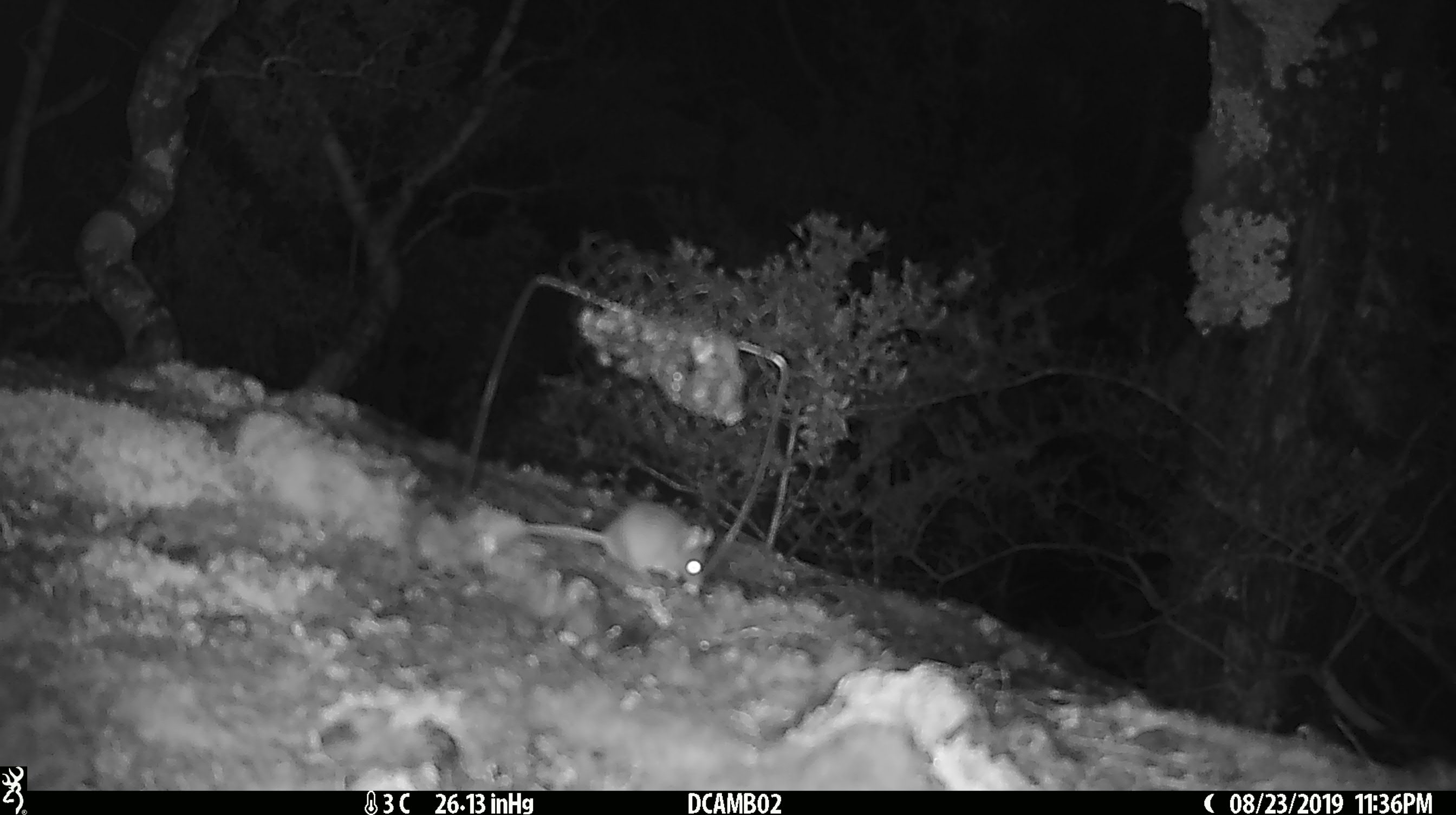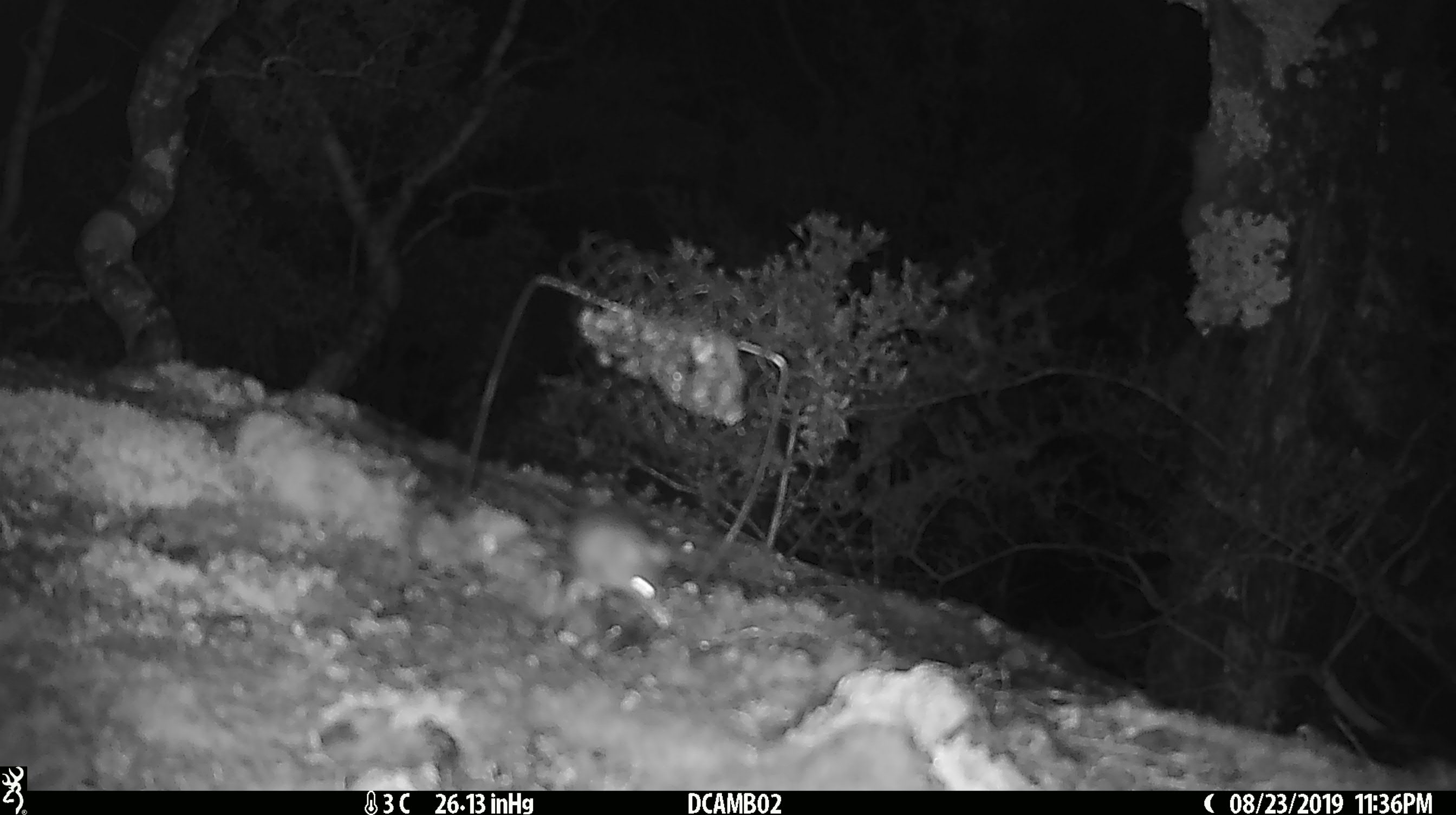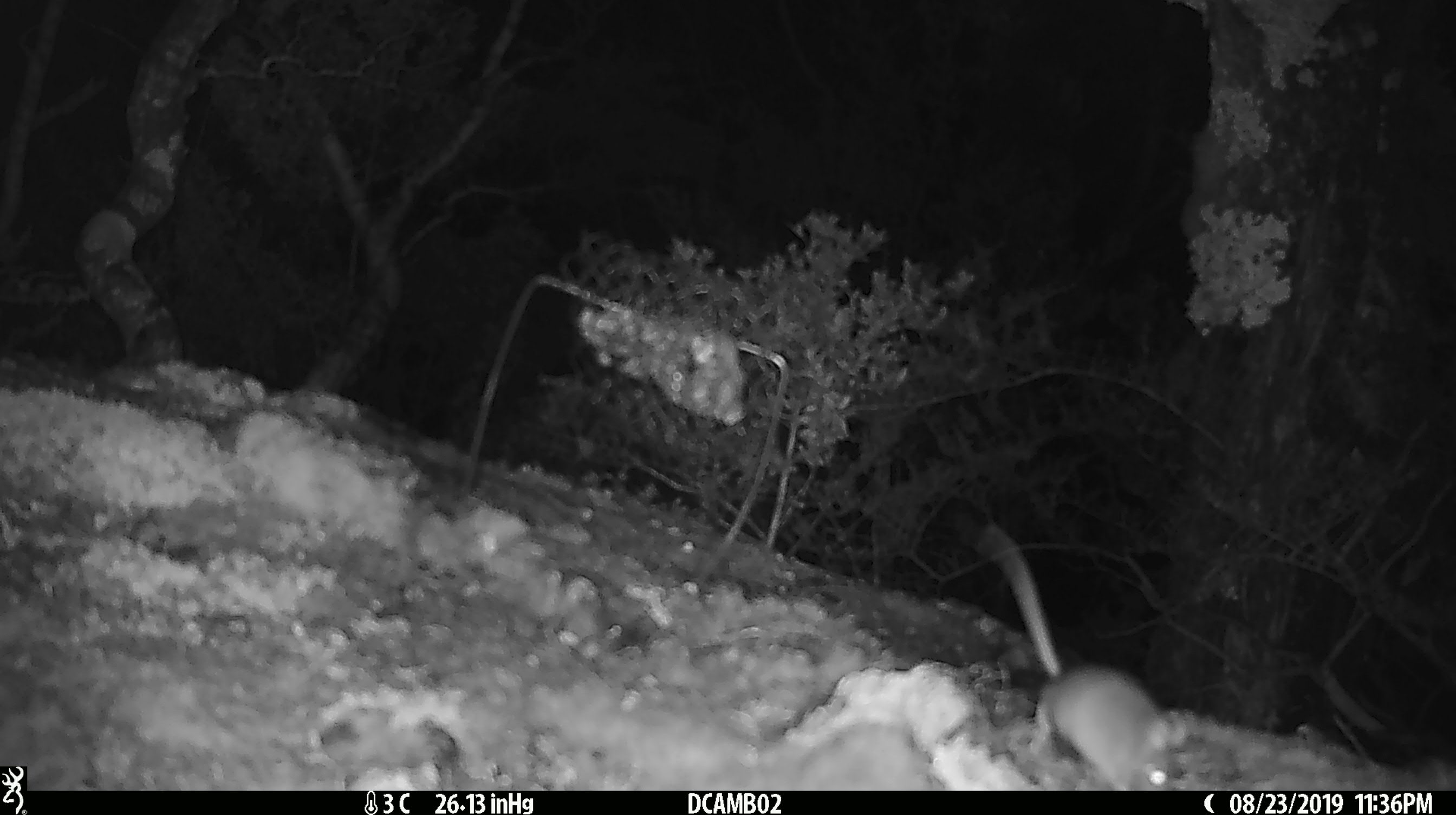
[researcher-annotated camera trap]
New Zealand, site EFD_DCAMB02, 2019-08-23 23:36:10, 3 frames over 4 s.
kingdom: Animalia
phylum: Chordata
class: Mammalia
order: Rodentia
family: Muridae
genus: Mus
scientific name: Mus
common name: mouse